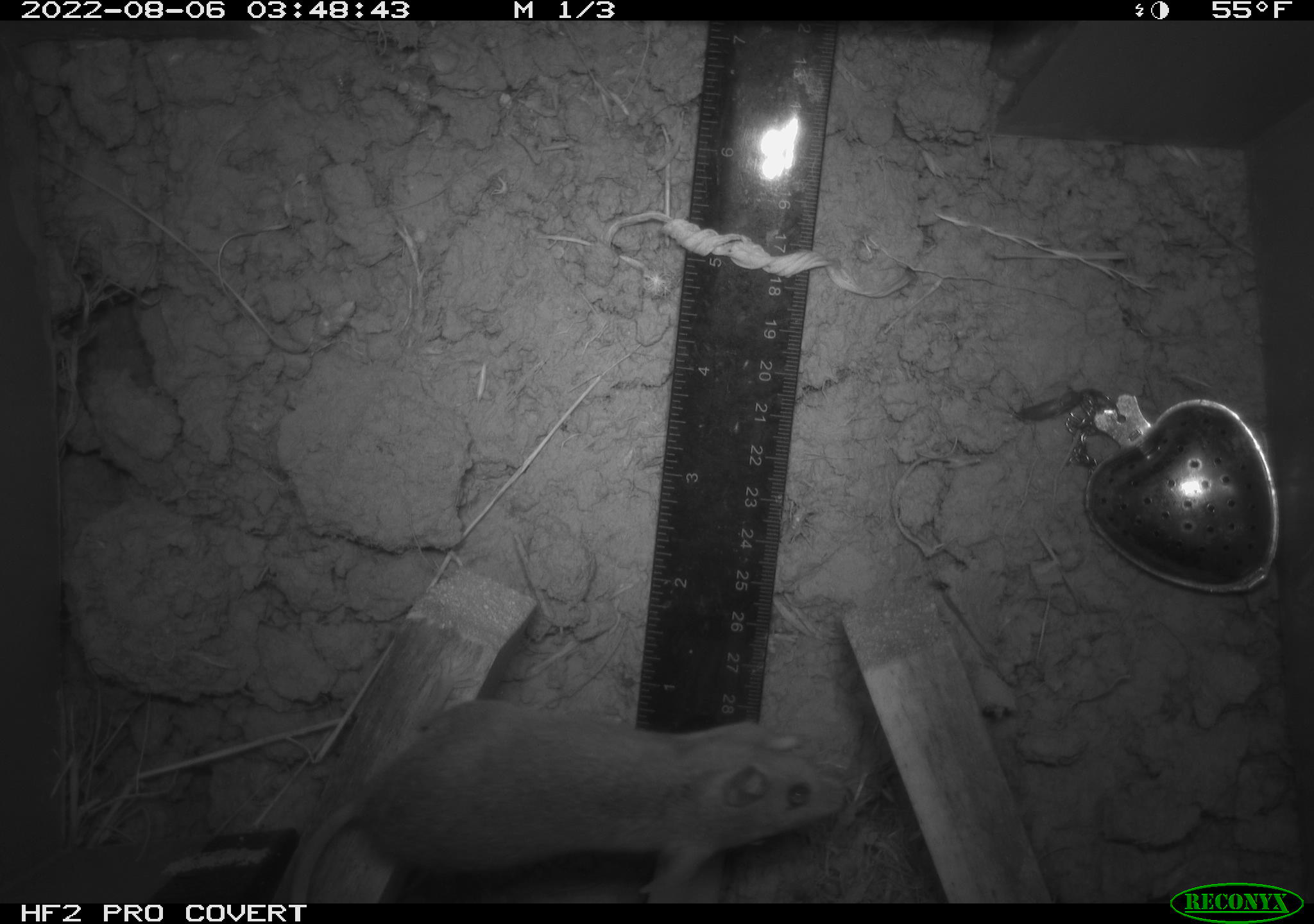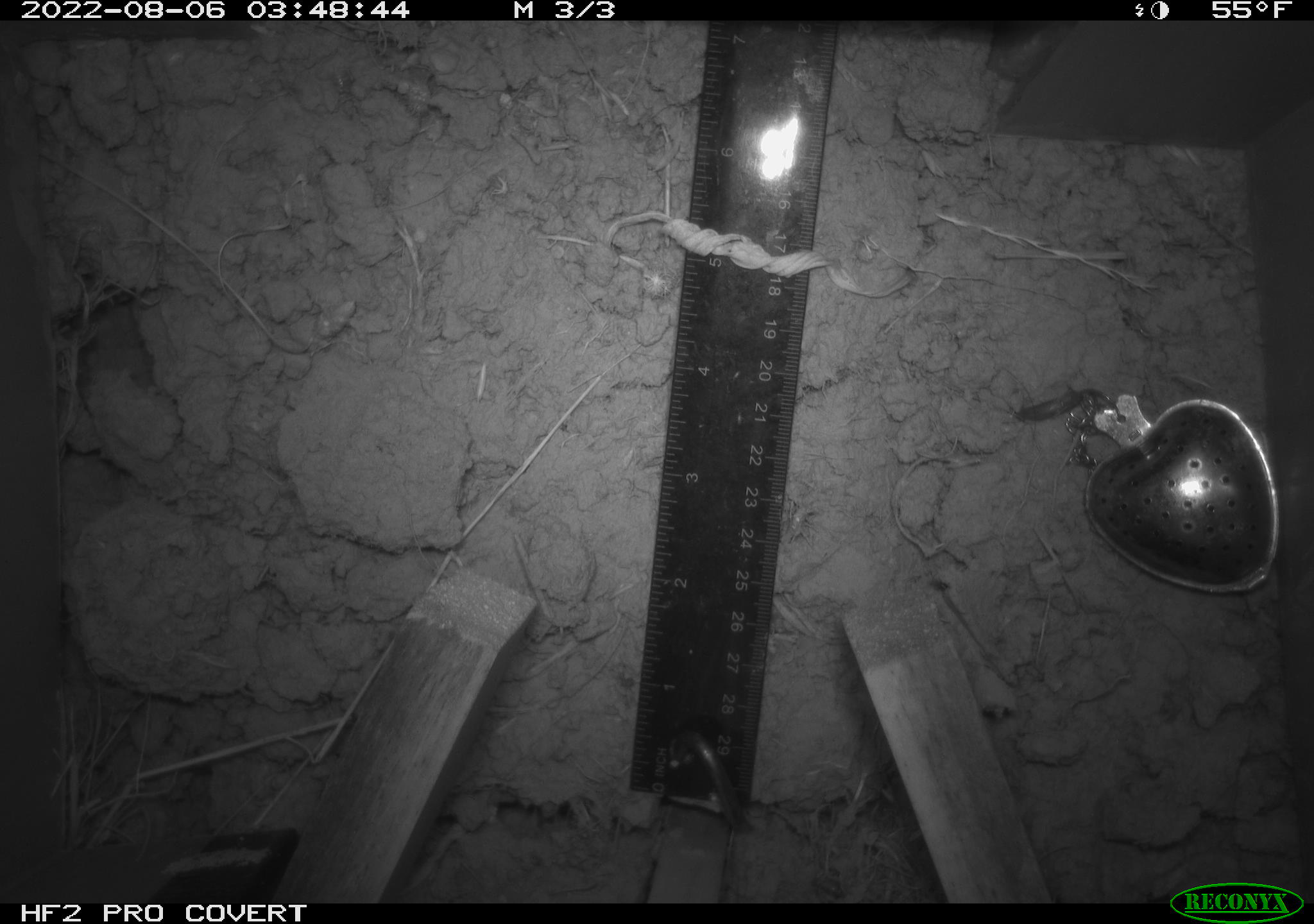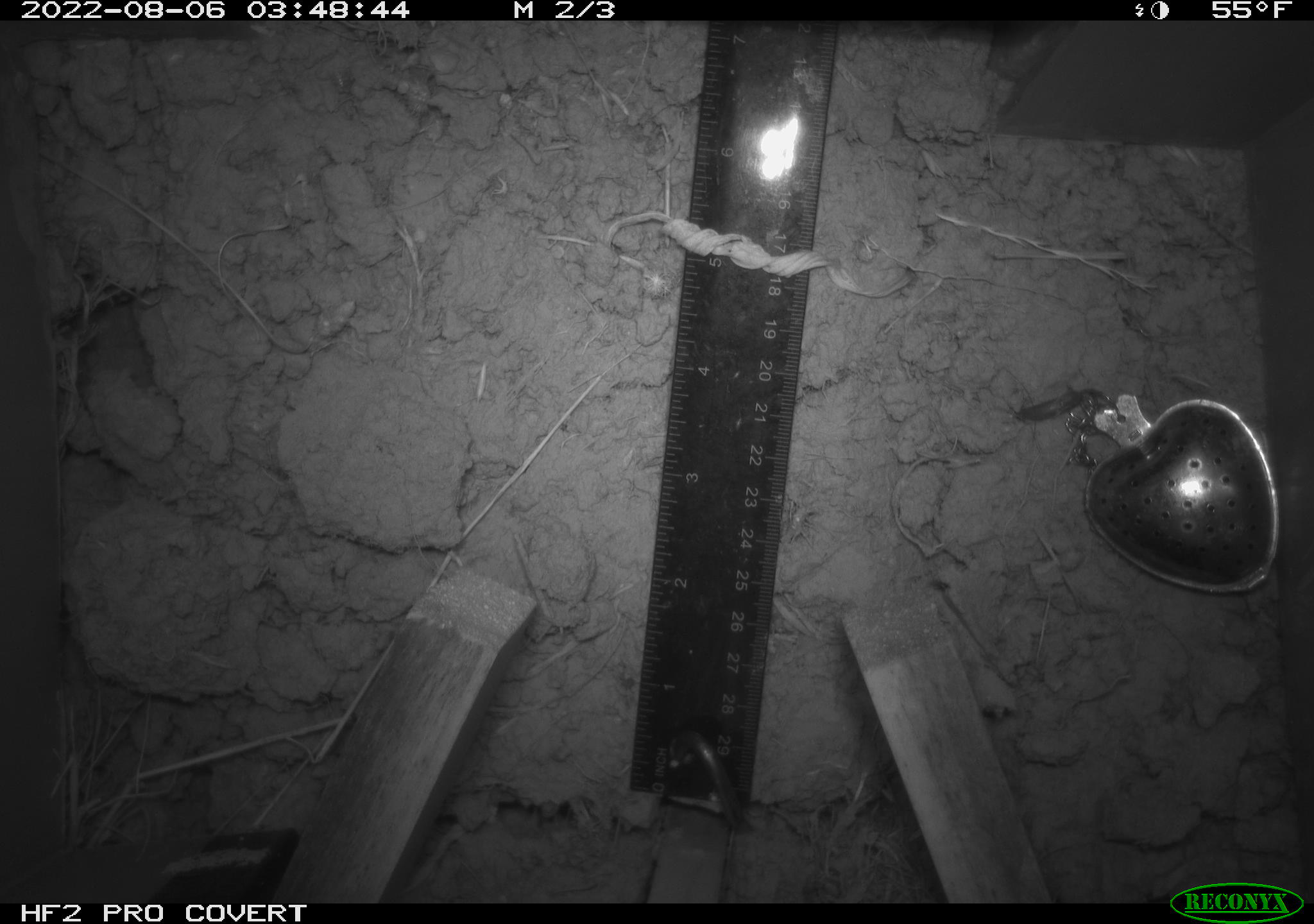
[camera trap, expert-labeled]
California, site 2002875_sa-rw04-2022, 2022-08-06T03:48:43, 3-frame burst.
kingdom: Animalia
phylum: Chordata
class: Mammalia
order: Rodentia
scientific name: Rodentia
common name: mouse species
Mouse species (Rodentia).